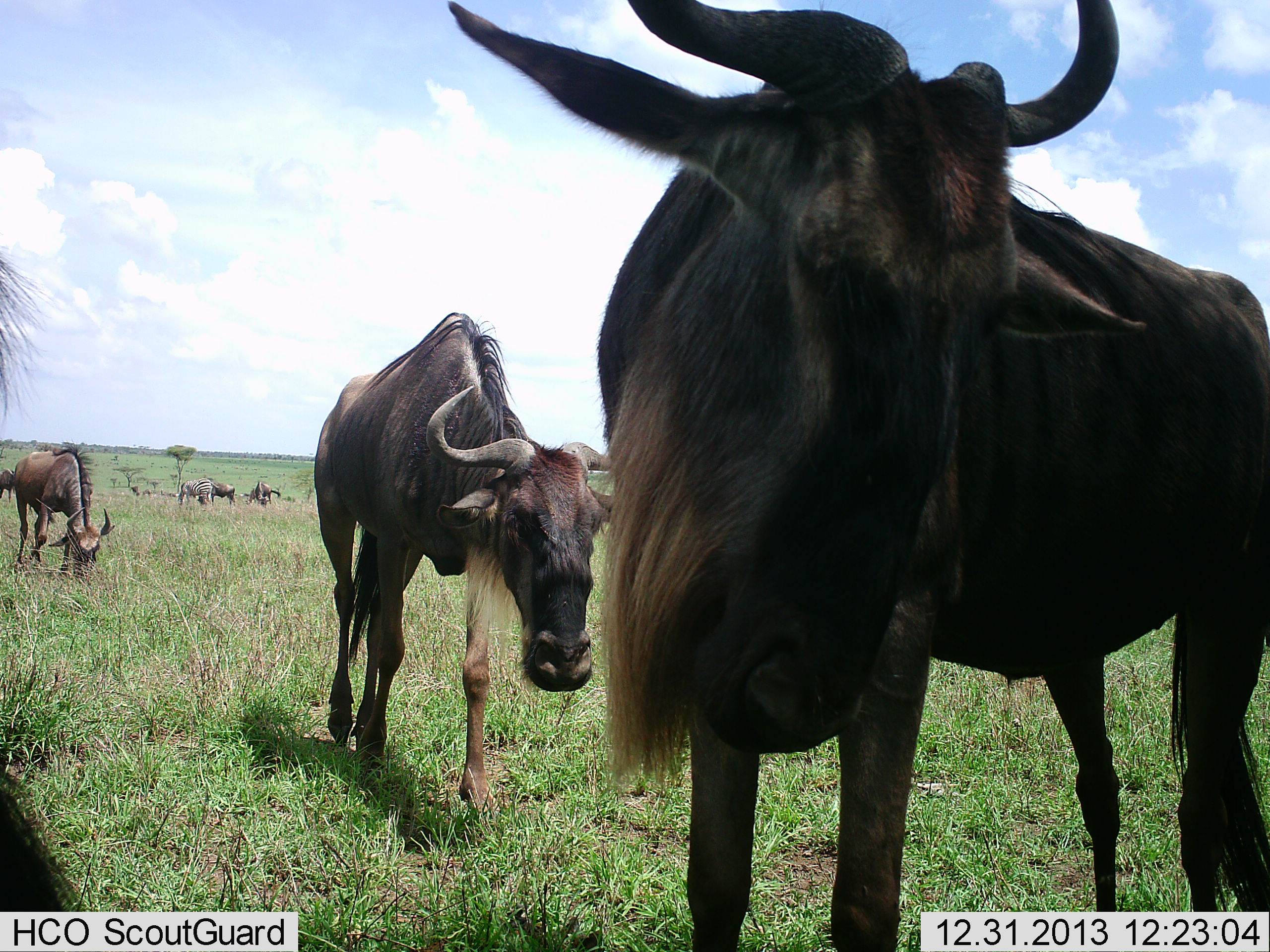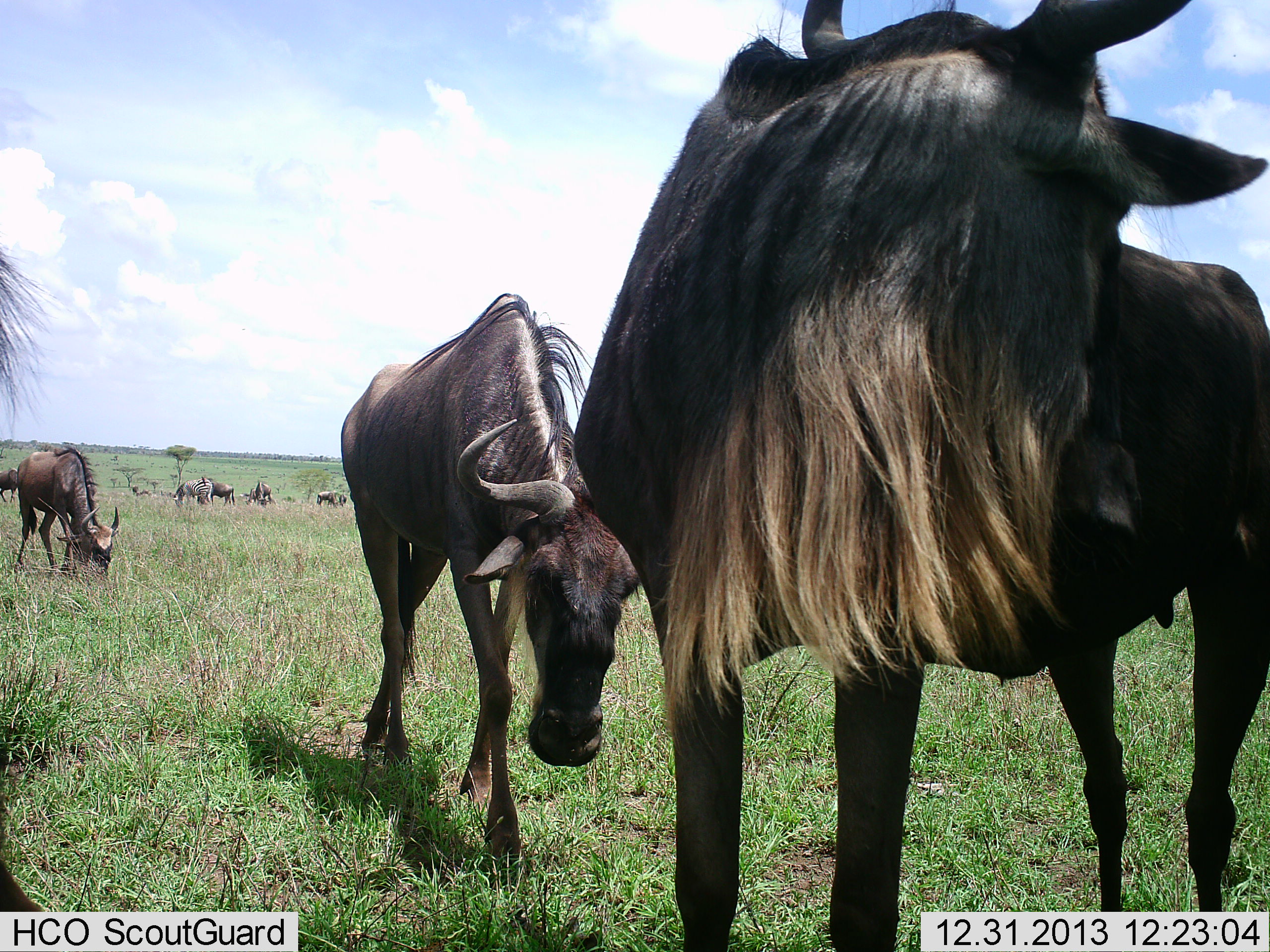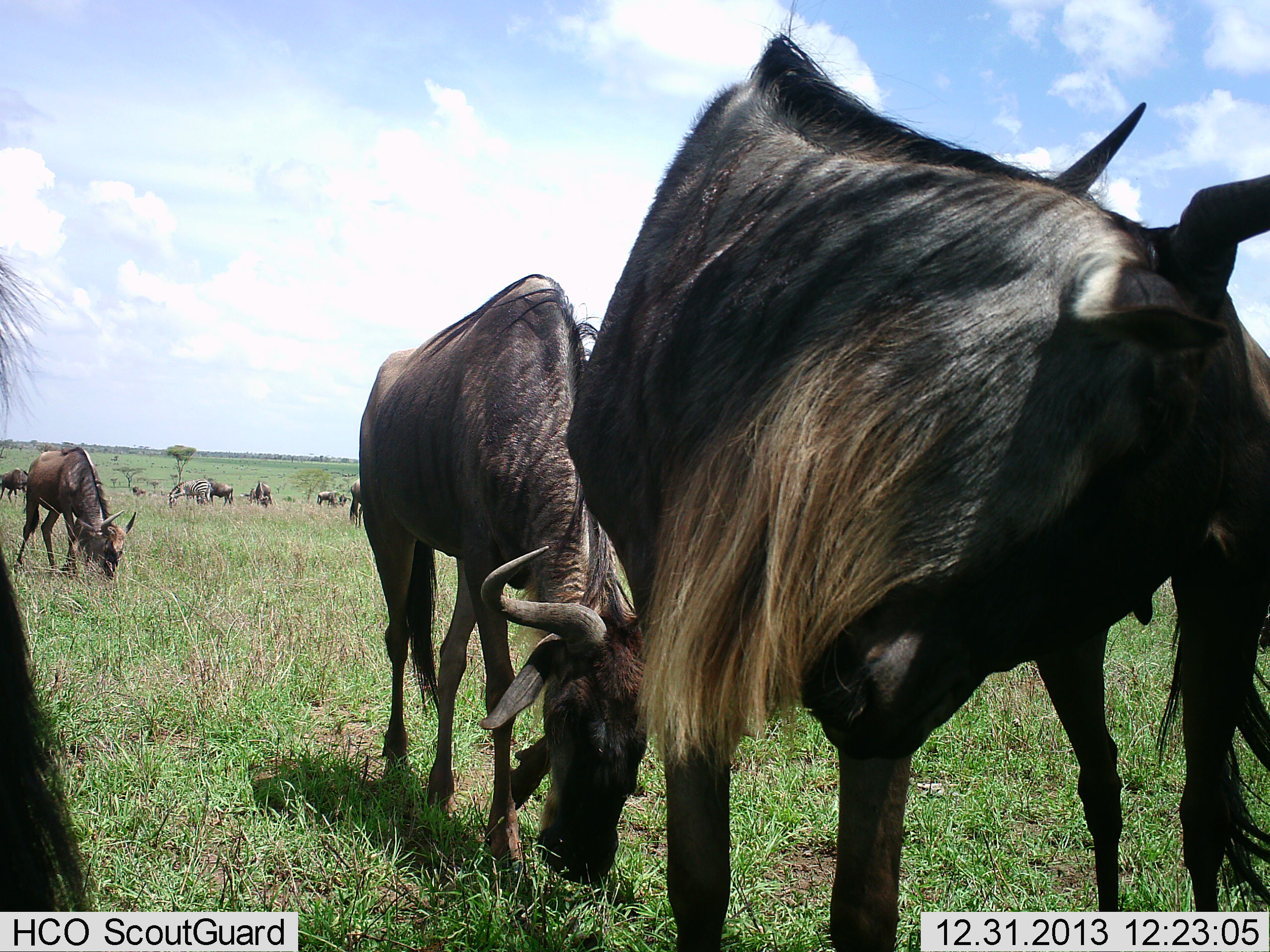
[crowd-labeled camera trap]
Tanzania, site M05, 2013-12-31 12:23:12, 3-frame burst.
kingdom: Animalia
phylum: Chordata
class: Mammalia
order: Artiodactyla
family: Bovidae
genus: Connochaetes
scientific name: Connochaetes taurinus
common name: blue wildebeest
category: wildebeest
Wildebeest (blue wildebeest) (Connochaetes taurinus), count 9. Behavior (volunteer vote fractions): standing 64%, resting 9%, moving 62%, interacting 6%. Young present (vote fraction): 3%. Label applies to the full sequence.